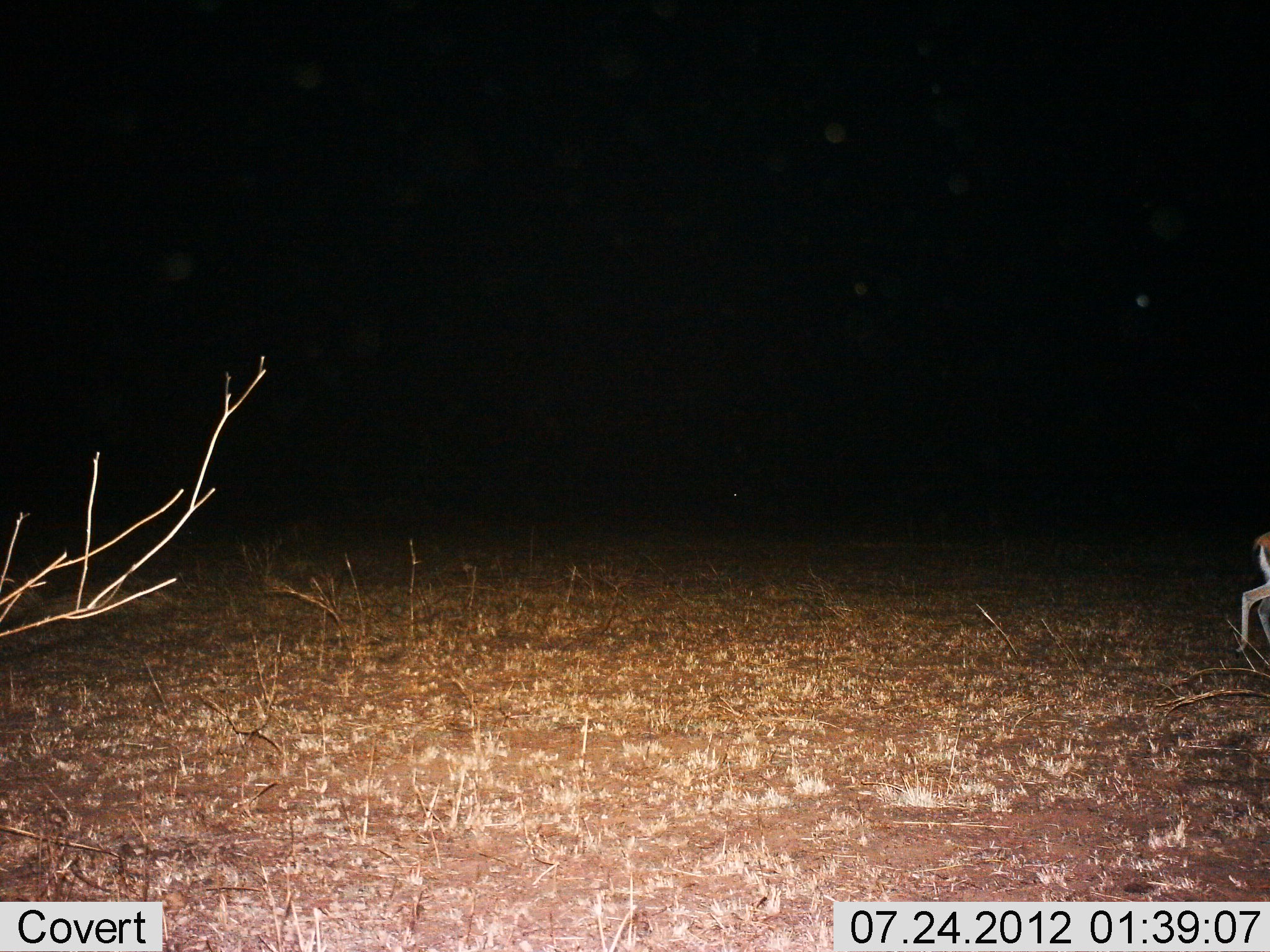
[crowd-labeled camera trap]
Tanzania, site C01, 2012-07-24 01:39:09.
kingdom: Animalia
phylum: Chordata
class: Mammalia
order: Artiodactyla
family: Bovidae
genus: Eudorcas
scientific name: Eudorcas thomsonii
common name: thomson's gazelle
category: gazellethomsons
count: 1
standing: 17%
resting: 0%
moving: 83%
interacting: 0%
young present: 0%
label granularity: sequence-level